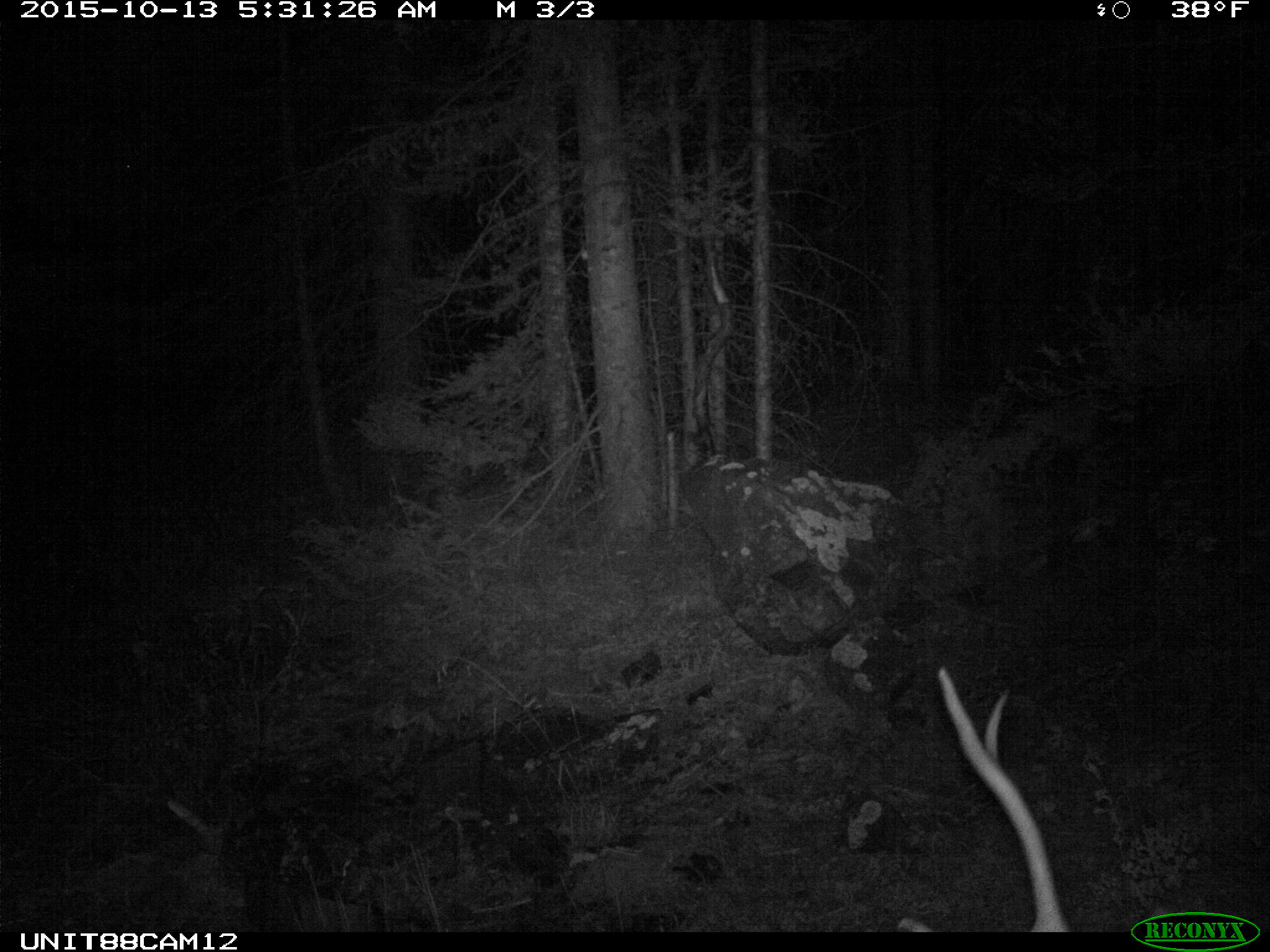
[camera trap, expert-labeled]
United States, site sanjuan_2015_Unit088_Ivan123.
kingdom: Animalia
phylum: Chordata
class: Mammalia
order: Artiodactyla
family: Cervidae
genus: Cervus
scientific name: Cervus elaphus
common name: red deer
Cervus elaphus (red deer).